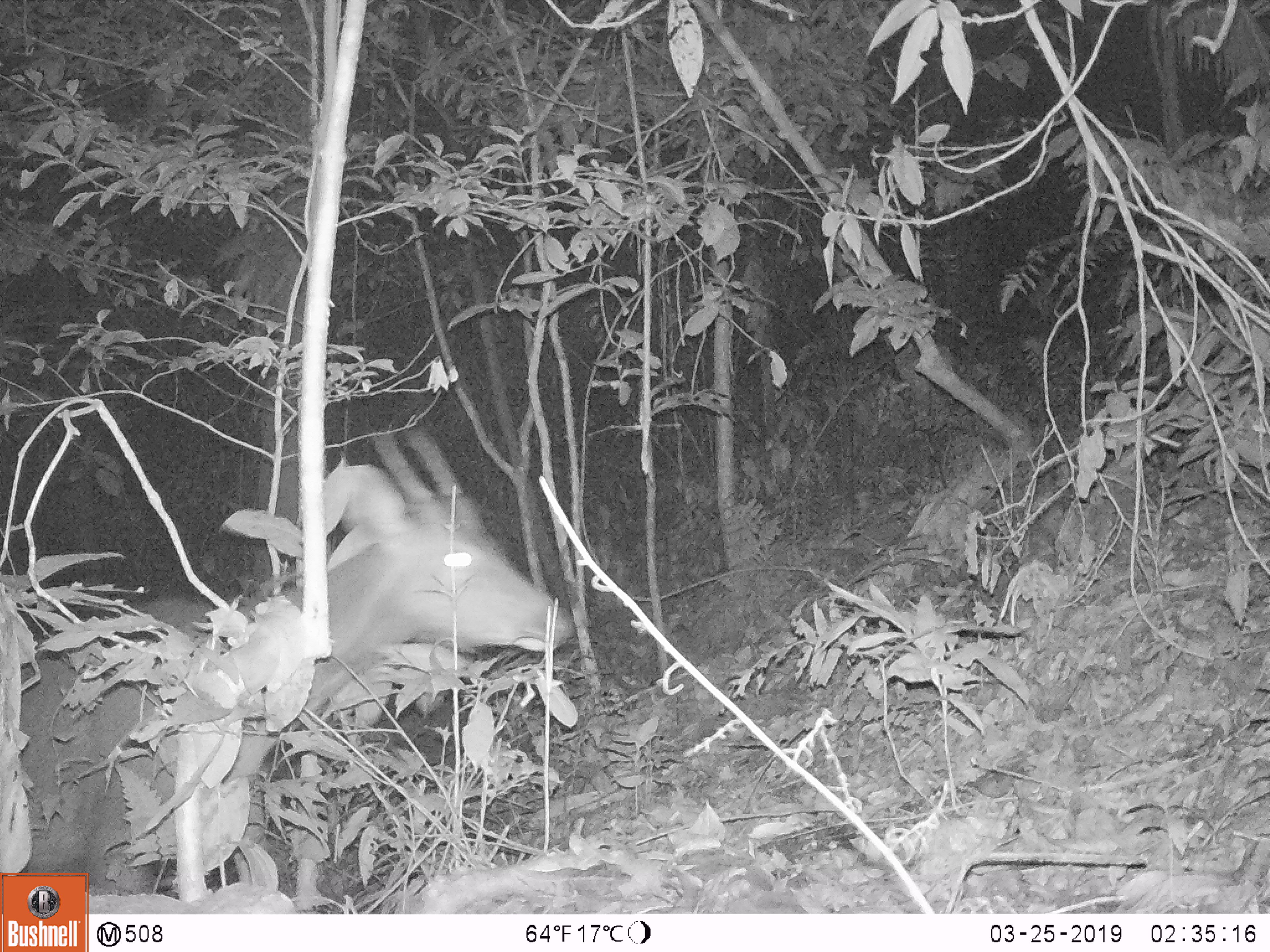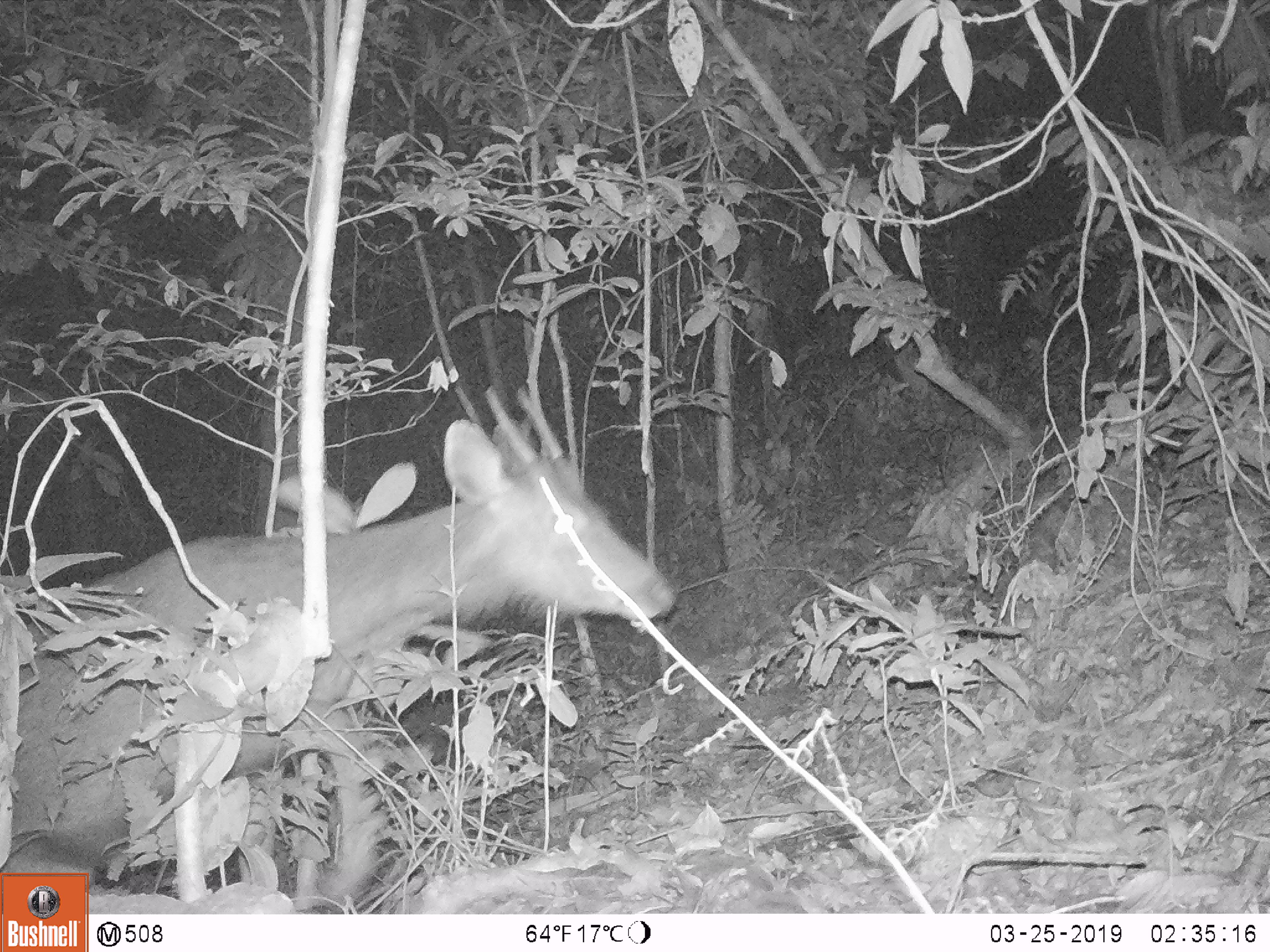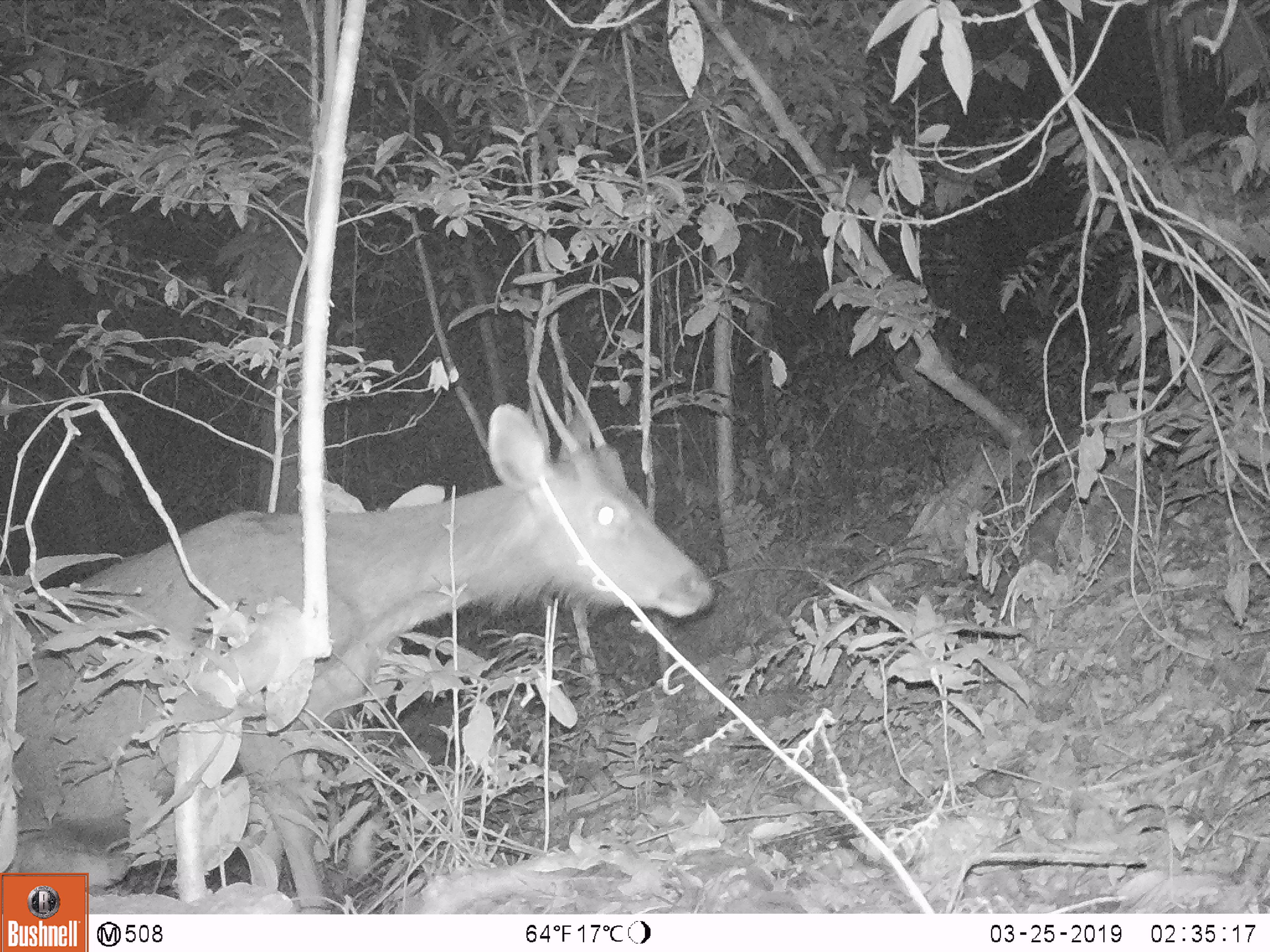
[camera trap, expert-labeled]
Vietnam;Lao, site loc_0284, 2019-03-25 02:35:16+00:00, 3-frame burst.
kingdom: Animalia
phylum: Chordata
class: Mammalia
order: Artiodactyla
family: Cervidae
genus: Rusa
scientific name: Rusa unicolor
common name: sambar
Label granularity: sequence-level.